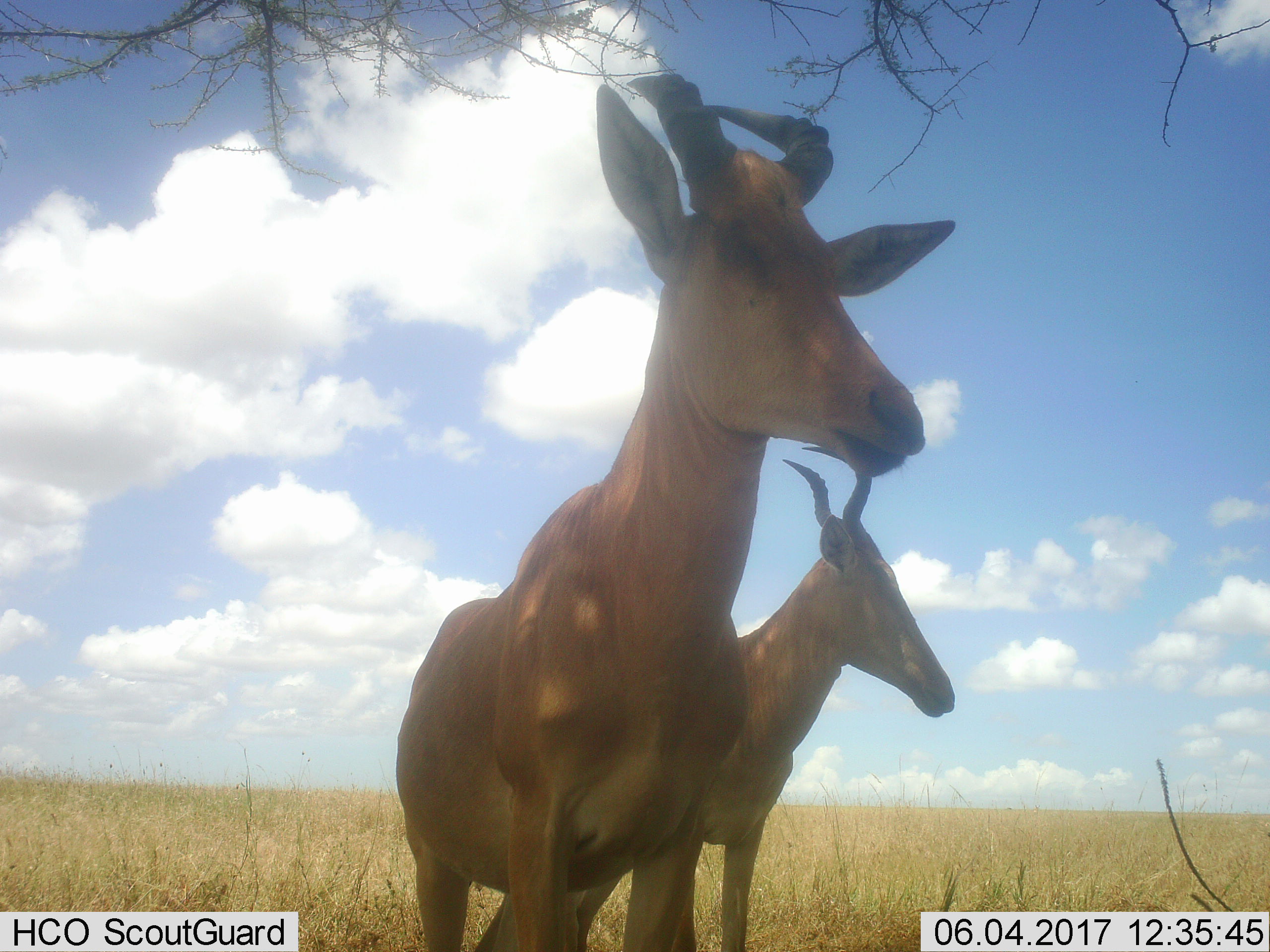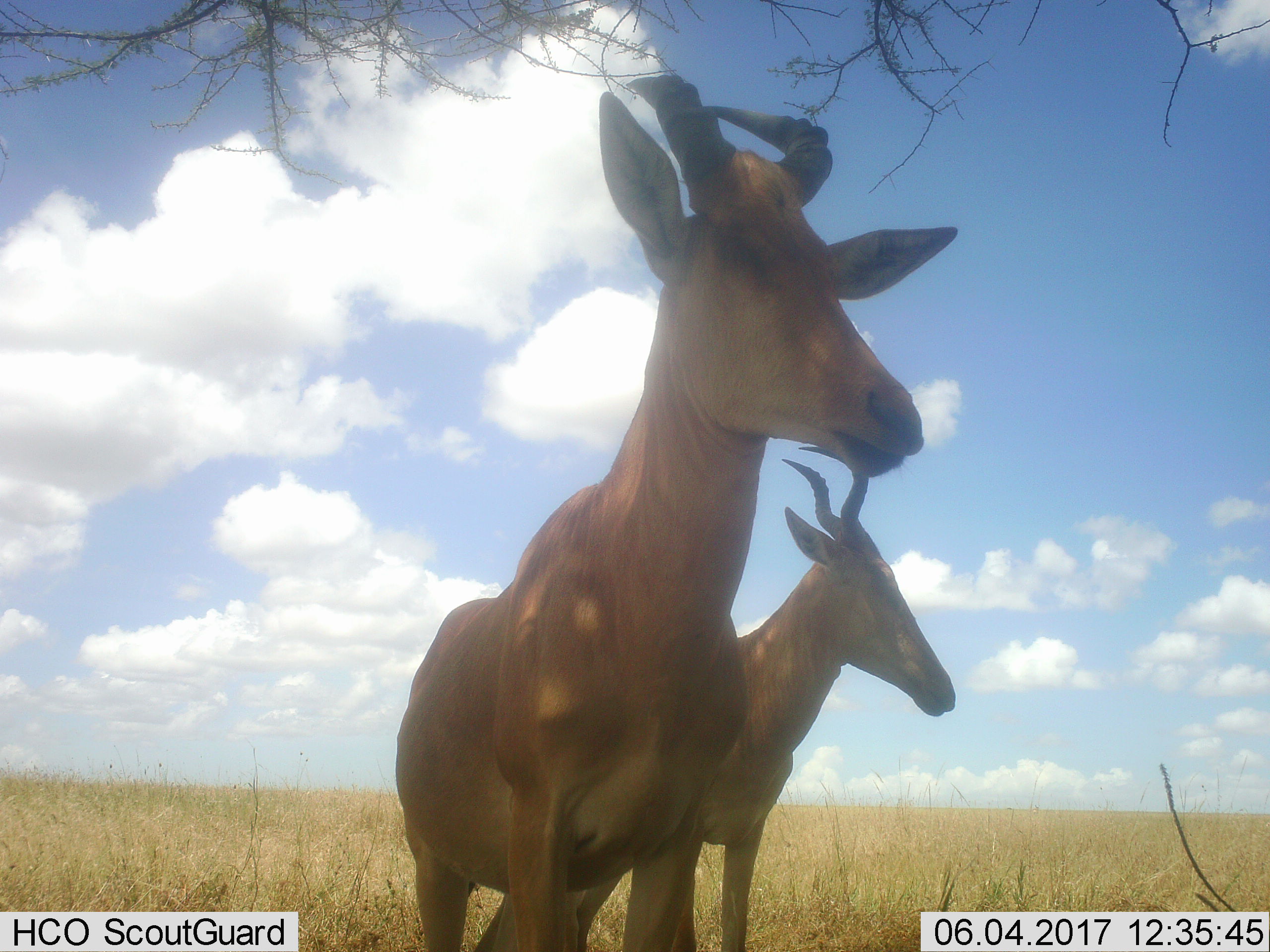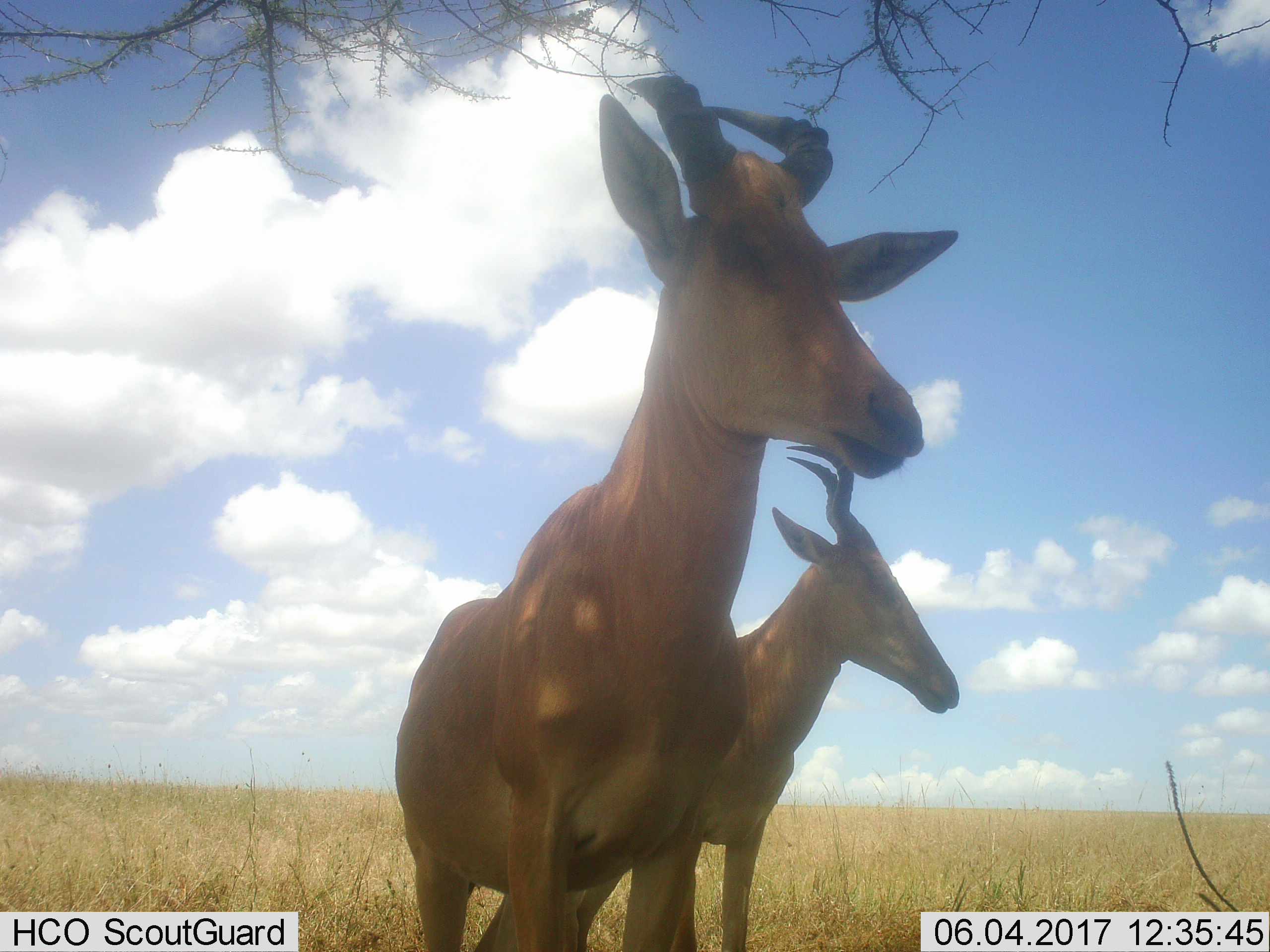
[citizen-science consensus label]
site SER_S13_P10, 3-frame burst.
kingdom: Animalia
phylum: Chordata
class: Mammalia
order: Artiodactyla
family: Bovidae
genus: Alcelaphus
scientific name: Alcelaphus buselaphus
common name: hartebeest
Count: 2.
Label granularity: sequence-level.